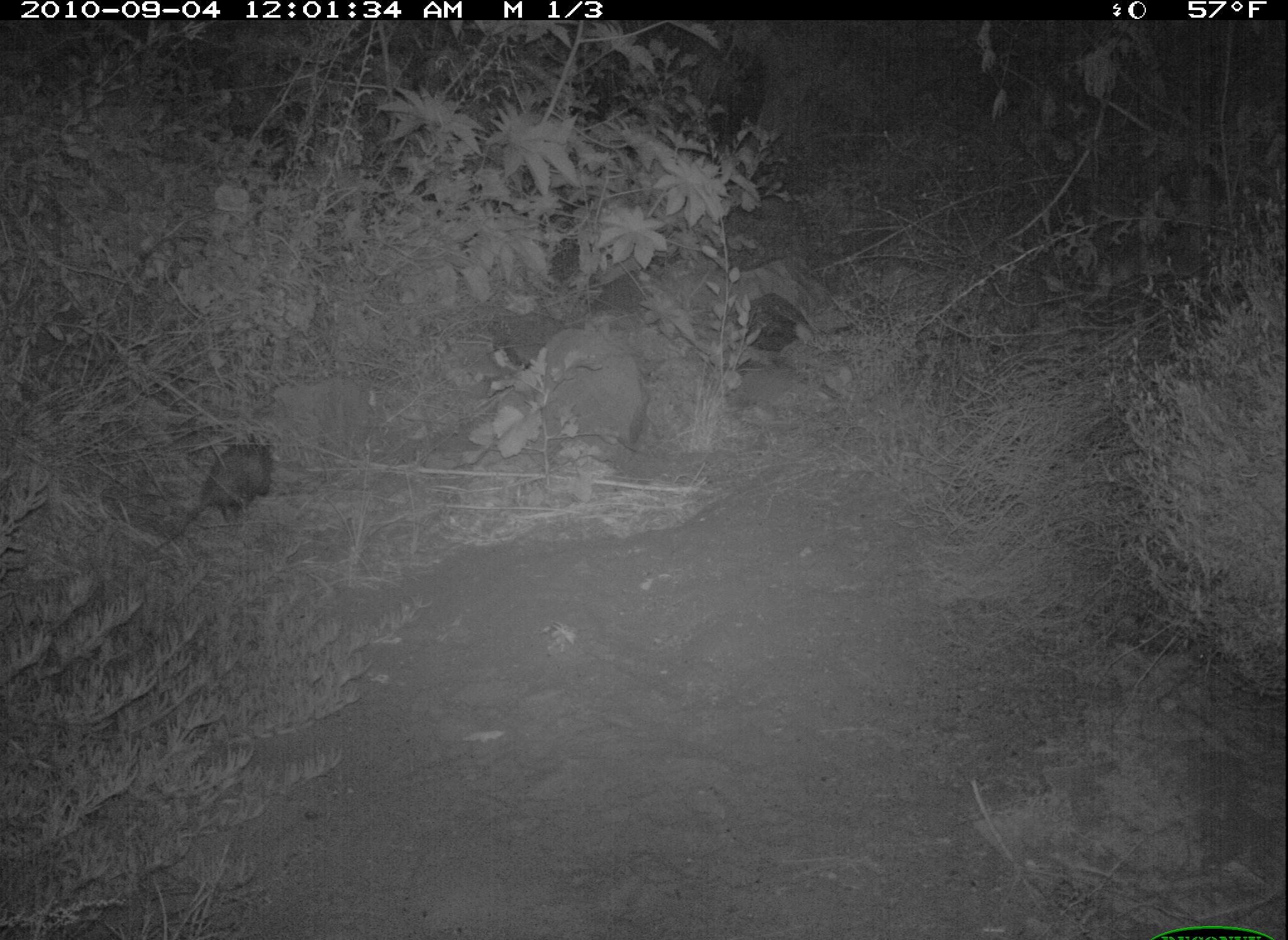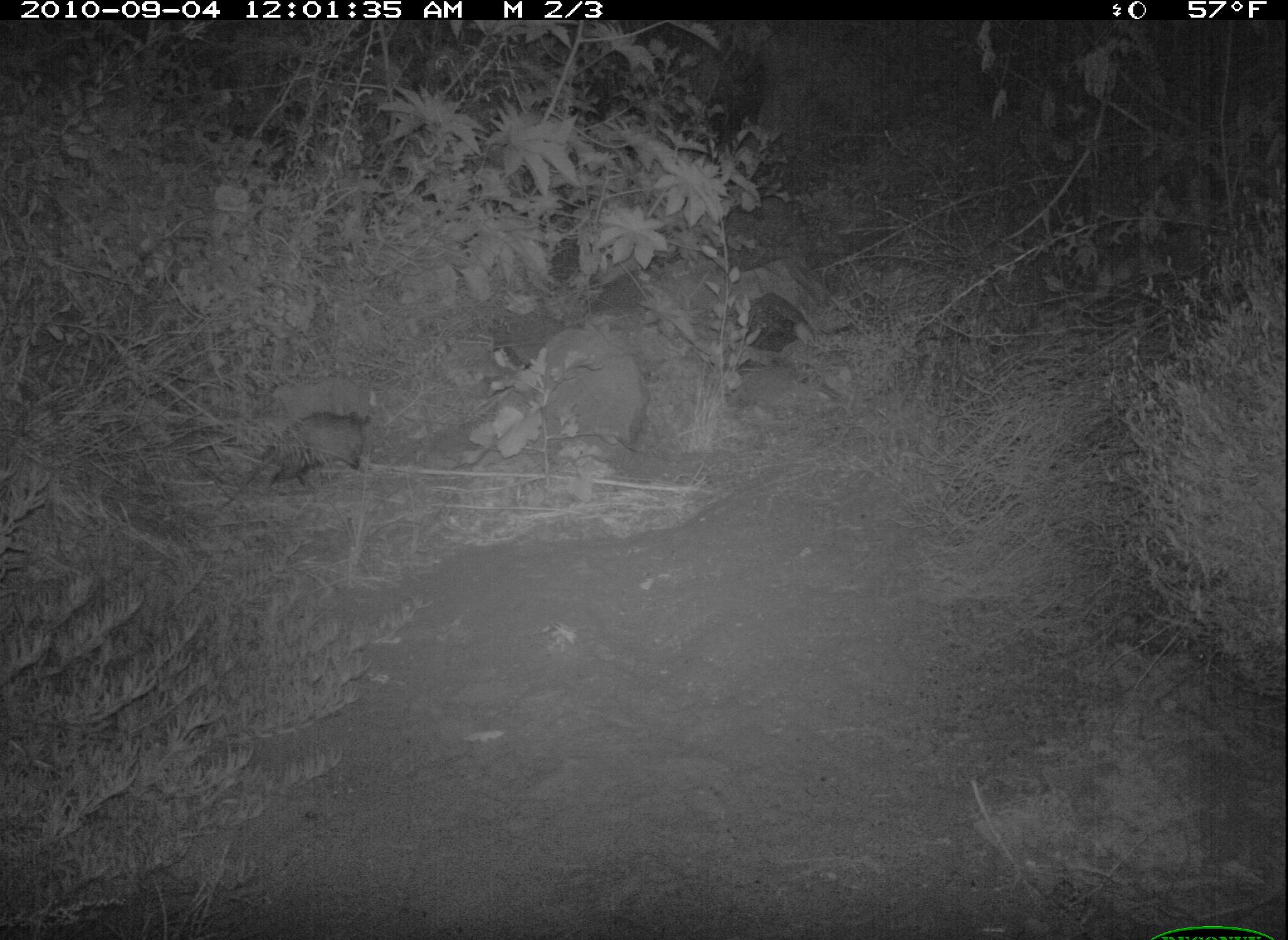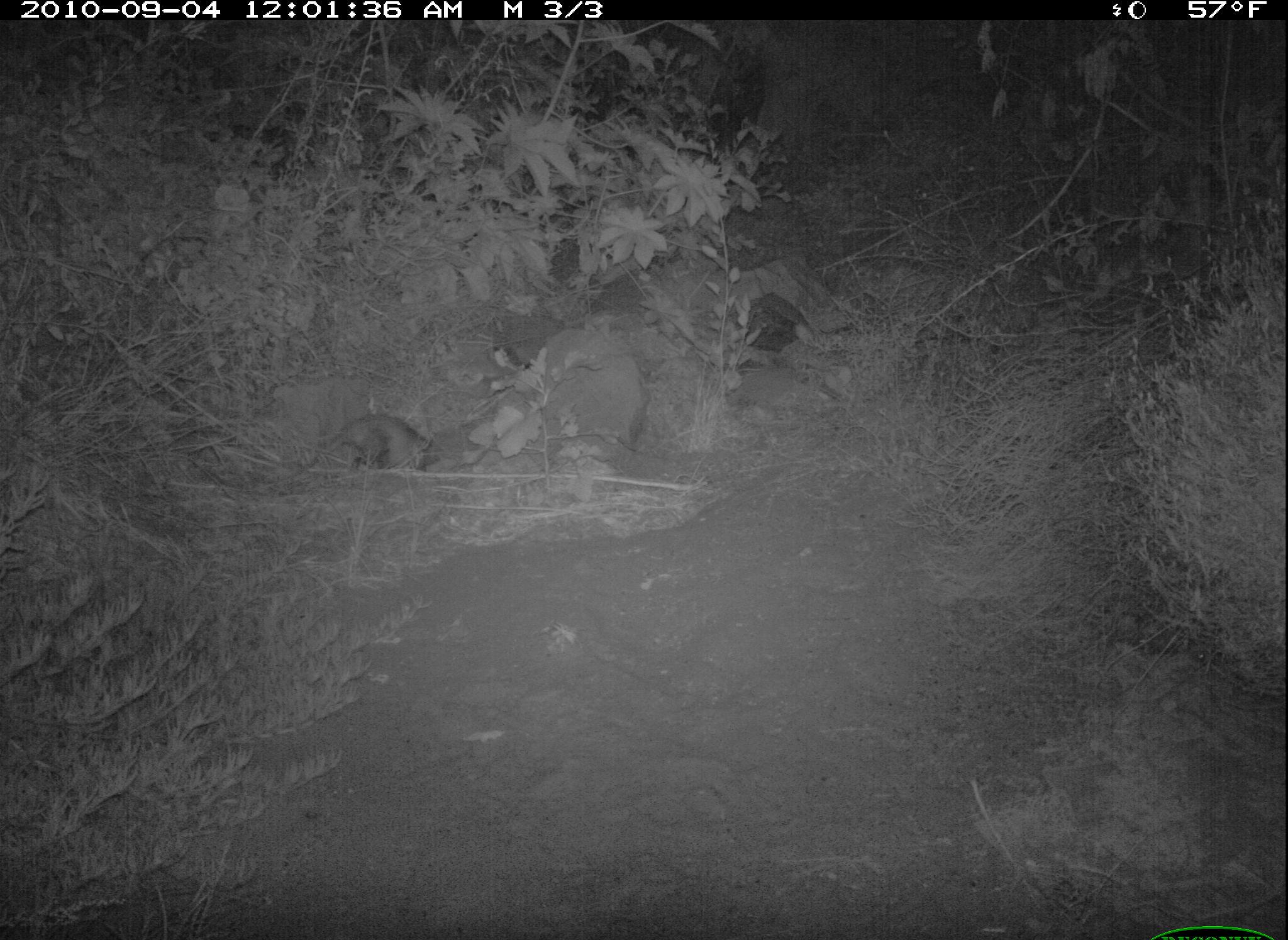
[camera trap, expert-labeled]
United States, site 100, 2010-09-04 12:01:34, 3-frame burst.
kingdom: Animalia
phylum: Chordata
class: Mammalia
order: Didelphimorphia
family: Didelphidae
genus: Didelphis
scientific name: Didelphis virginiana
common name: virginia opossum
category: opossum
Opossum (virginia opossum) (Didelphis virginiana).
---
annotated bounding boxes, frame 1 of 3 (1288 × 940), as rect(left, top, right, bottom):
opossum: rect(150, 430, 277, 556)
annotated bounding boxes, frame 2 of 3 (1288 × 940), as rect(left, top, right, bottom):
opossum: rect(198, 403, 401, 515)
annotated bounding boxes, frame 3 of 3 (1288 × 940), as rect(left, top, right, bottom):
opossum: rect(279, 409, 446, 486)